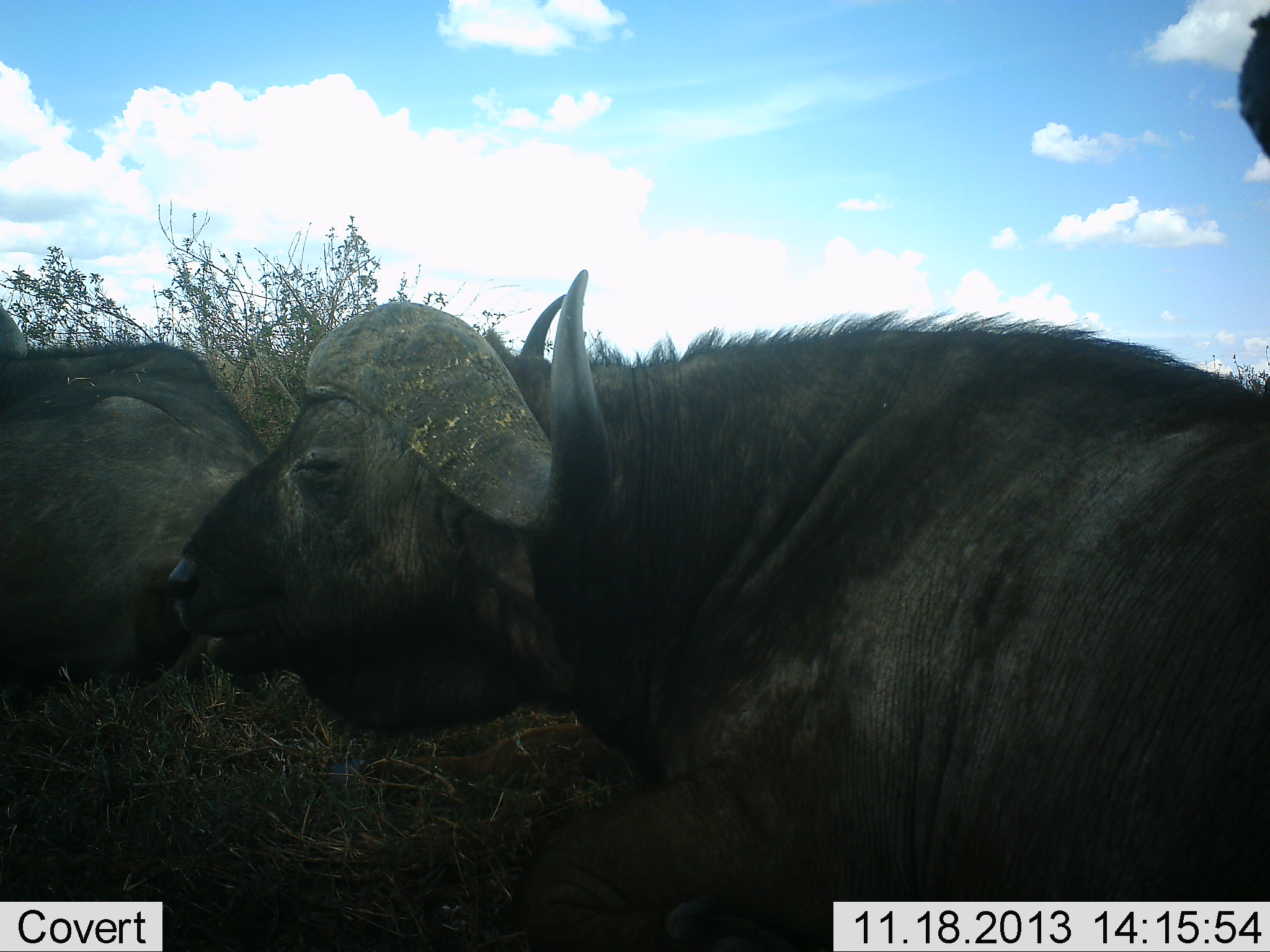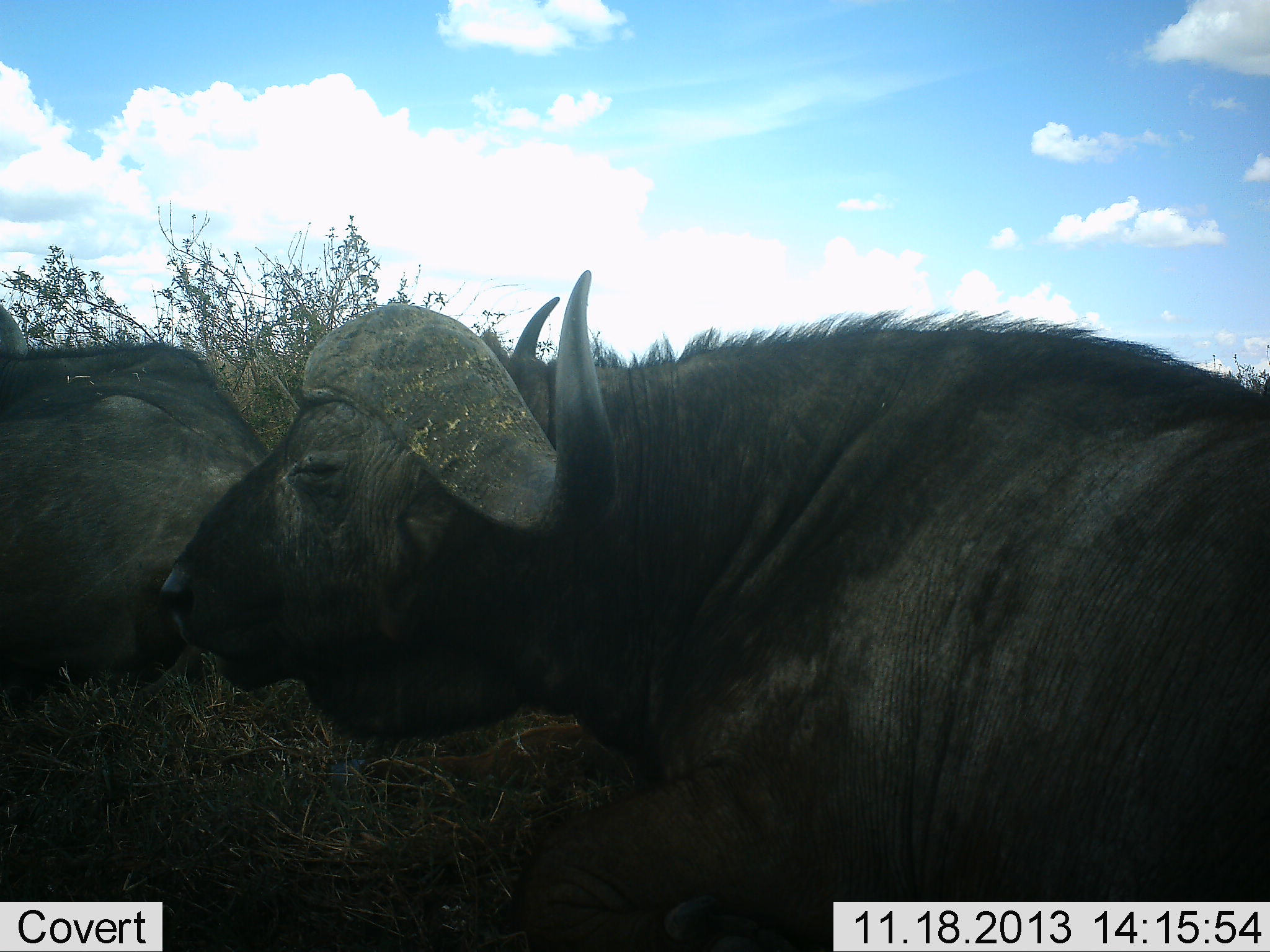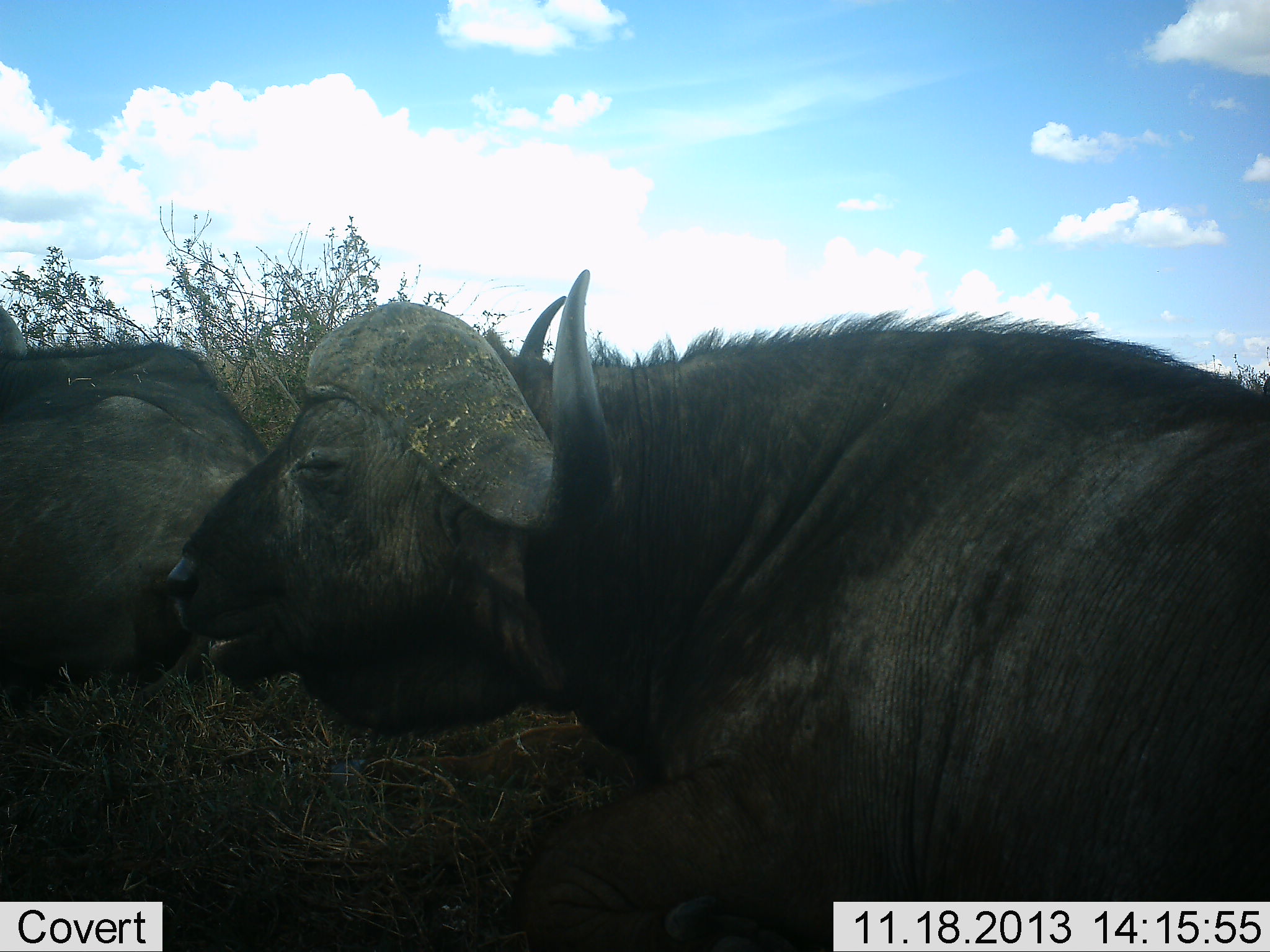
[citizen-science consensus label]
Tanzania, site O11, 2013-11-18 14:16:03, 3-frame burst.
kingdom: Animalia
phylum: Chordata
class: Mammalia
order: Artiodactyla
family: Bovidae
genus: Syncerus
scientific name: Syncerus caffer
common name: cape buffalo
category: buffalo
Buffalo (cape buffalo) (Syncerus caffer), count 3. Behavior (volunteer vote fractions): standing 20%, resting 100%, moving 0%, interacting 0%. Young present (vote fraction): 0%. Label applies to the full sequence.